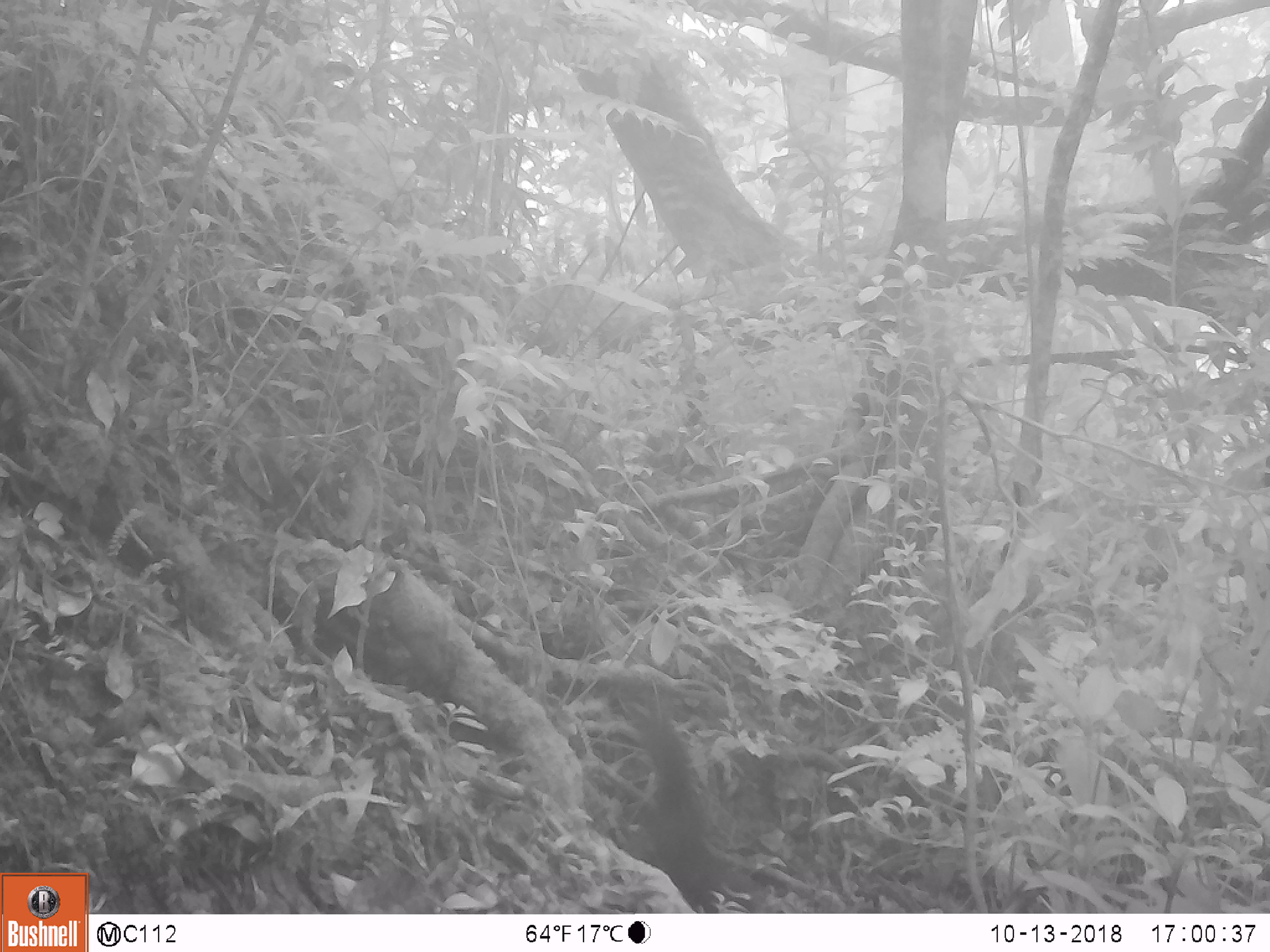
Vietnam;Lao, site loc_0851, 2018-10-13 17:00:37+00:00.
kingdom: Animalia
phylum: Chordata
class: Mammalia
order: Carnivora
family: Mustelidae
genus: Martes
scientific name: Martes flavigula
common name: yellow-throated marten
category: yellow throated marten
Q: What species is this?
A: Yellow throated marten (yellow-throated marten) (Martes flavigula).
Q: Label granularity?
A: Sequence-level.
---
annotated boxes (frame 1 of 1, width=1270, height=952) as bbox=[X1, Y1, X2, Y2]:
yellow throated marten: bbox=[614, 670, 721, 913]